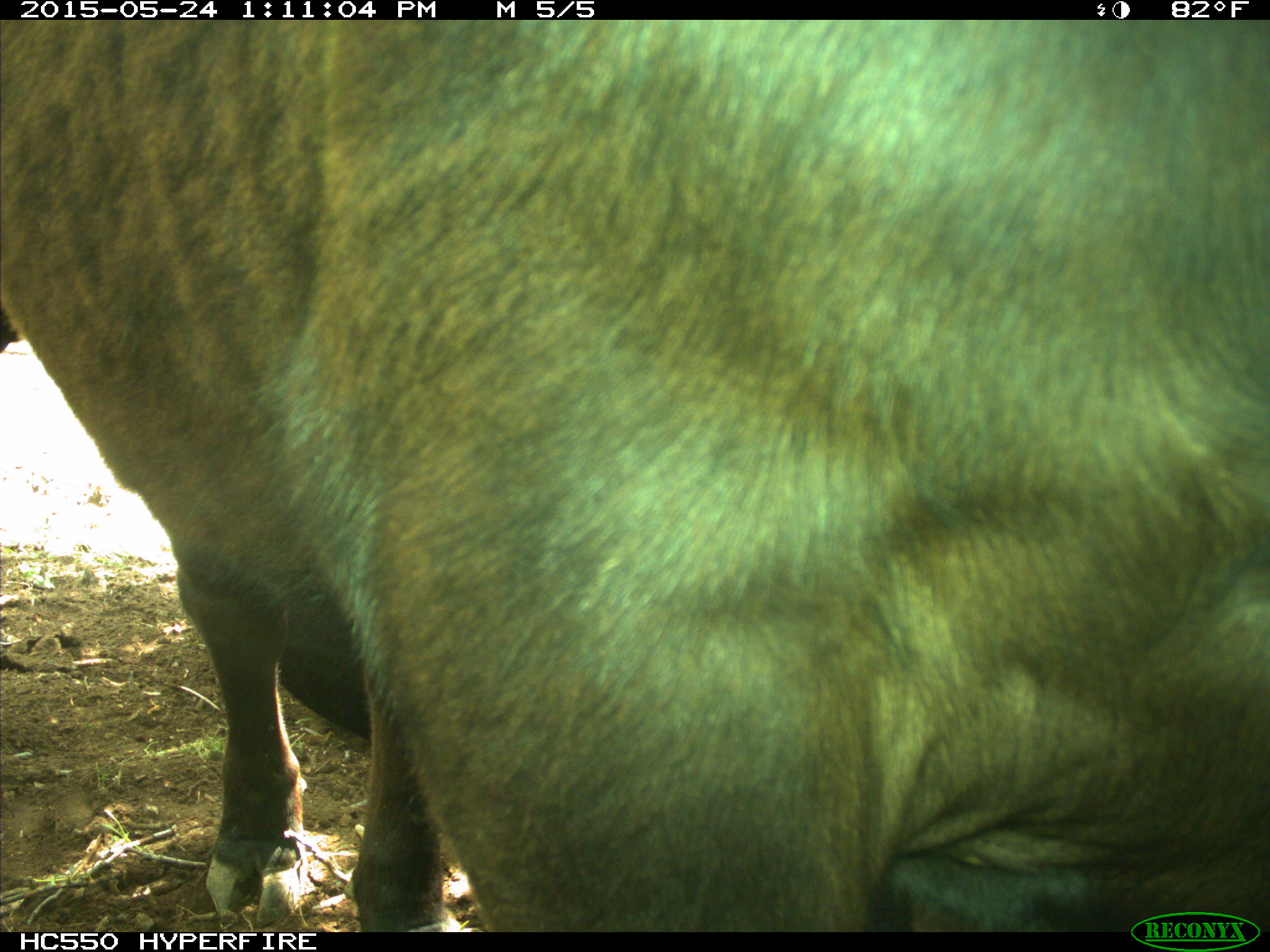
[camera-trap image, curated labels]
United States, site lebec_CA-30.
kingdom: Animalia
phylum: Chordata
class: Mammalia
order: Artiodactyla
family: Bovidae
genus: Bos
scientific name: Bos taurus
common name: domestic cow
Bos taurus (domestic cow).